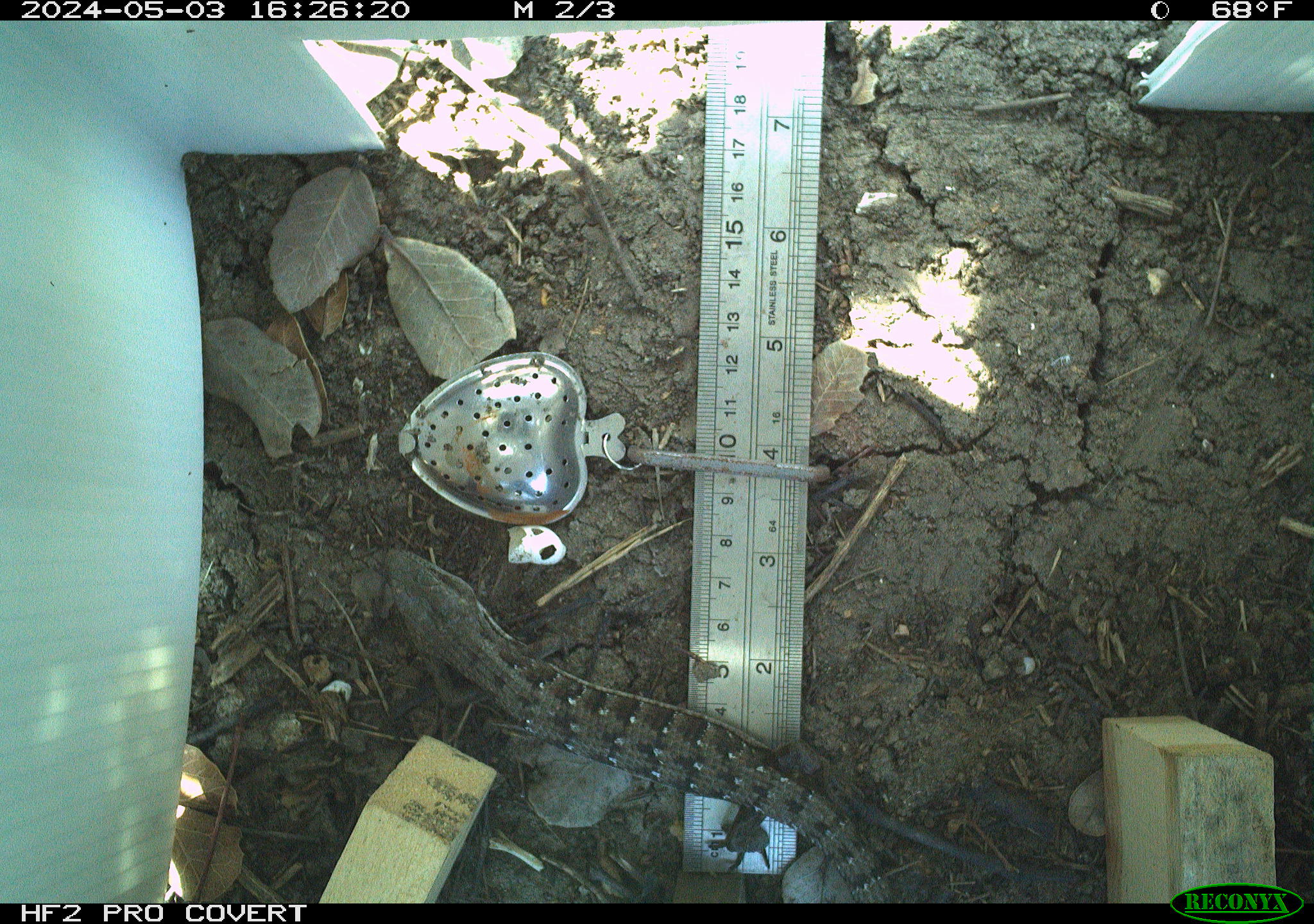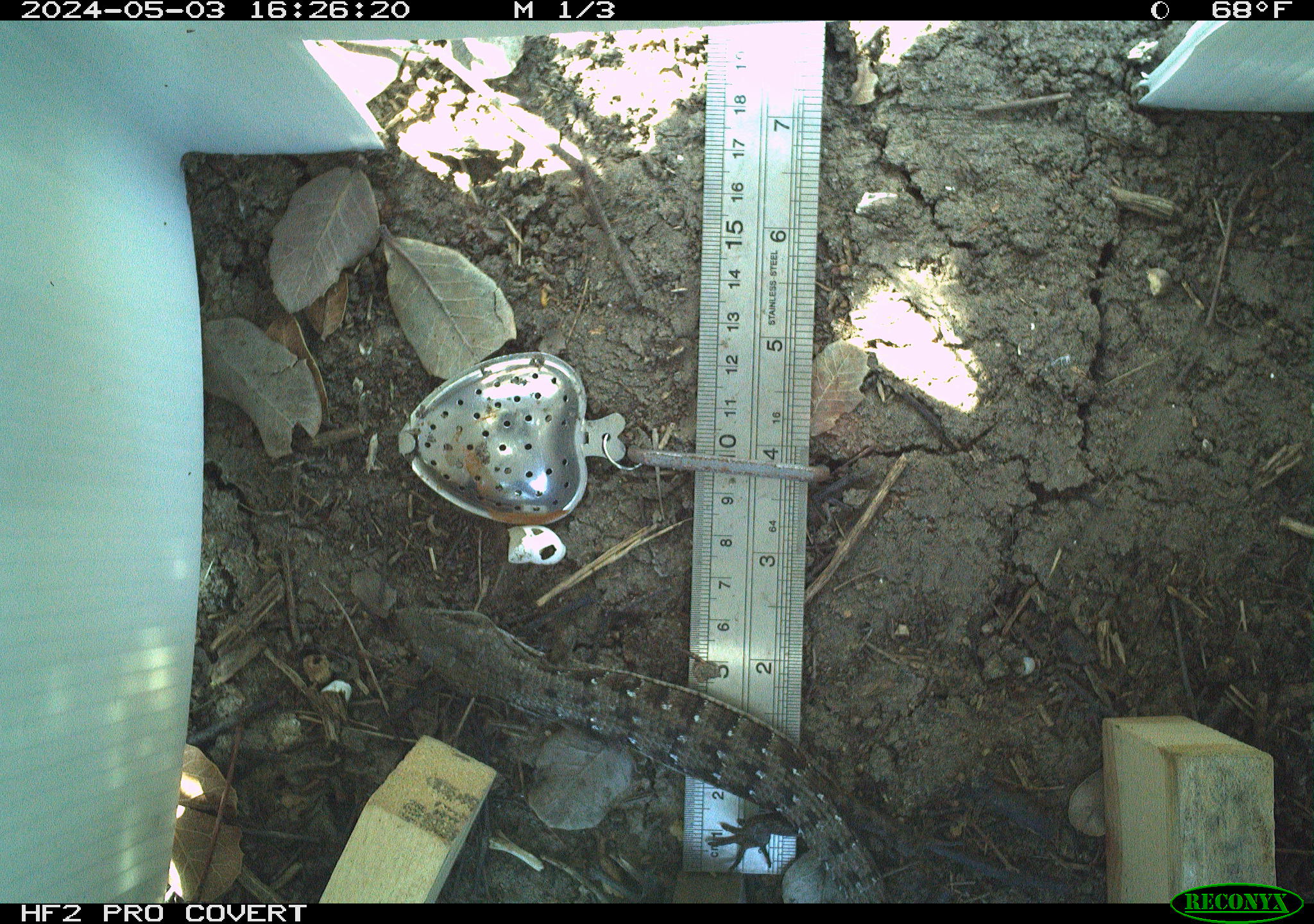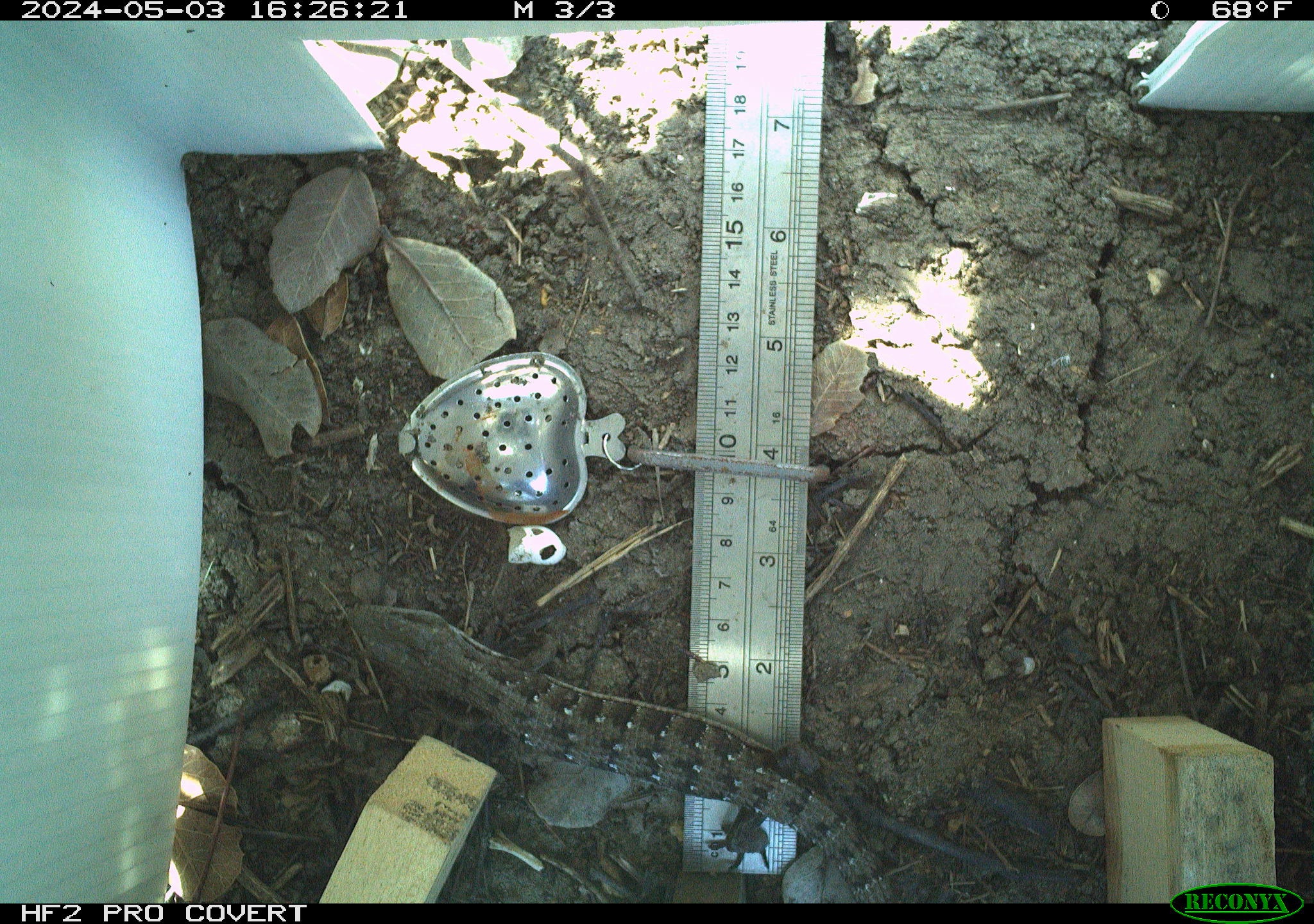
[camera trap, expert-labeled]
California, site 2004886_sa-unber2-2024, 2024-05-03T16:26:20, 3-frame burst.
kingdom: Animalia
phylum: Chordata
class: Reptilia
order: Squamata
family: Anguidae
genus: Elgaria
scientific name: Elgaria multicarinata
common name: southern alligator lizard